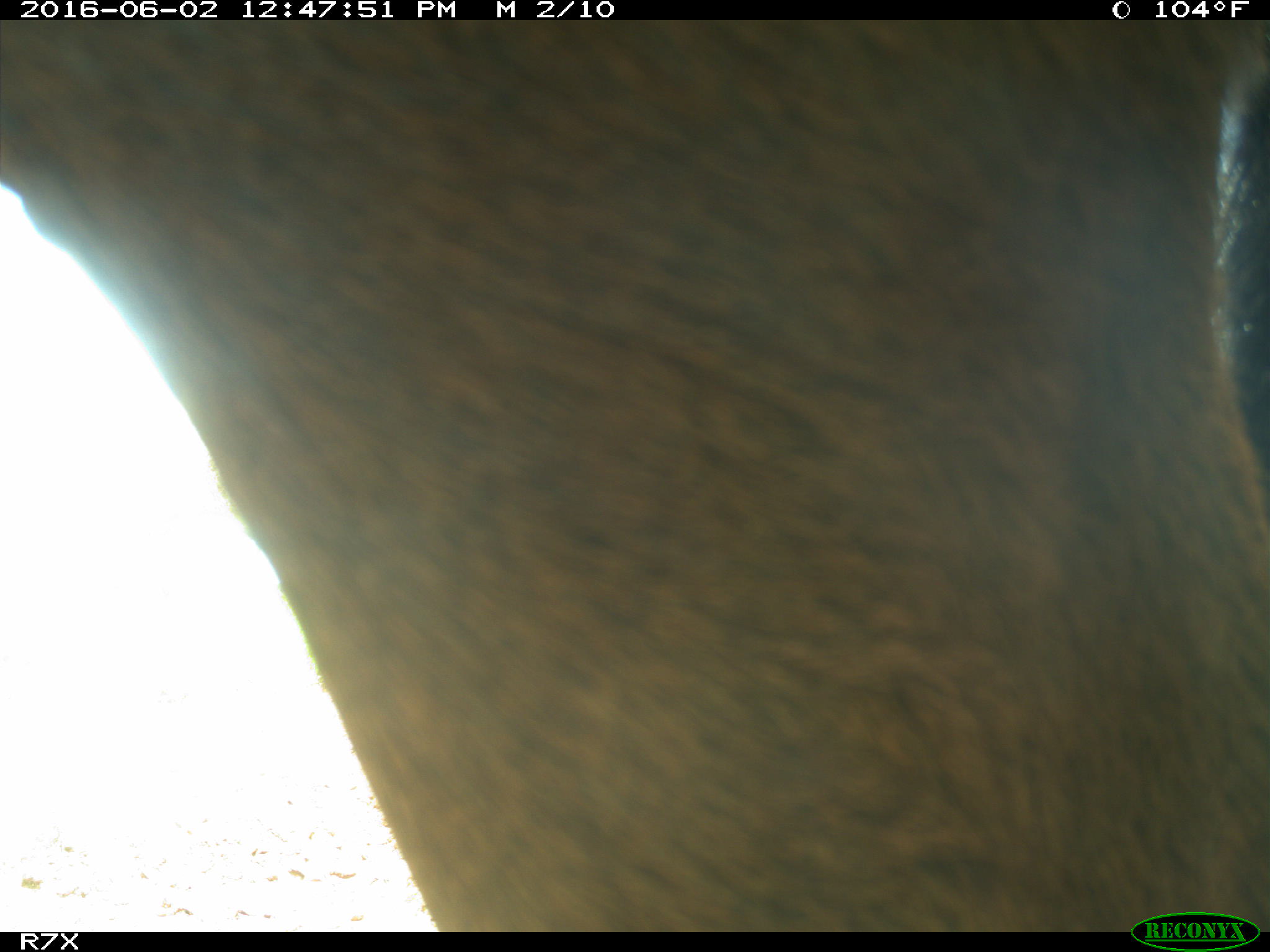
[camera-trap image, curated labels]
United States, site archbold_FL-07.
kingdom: Animalia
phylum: Chordata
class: Mammalia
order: Artiodactyla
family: Bovidae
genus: Bos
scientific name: Bos taurus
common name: domestic cow